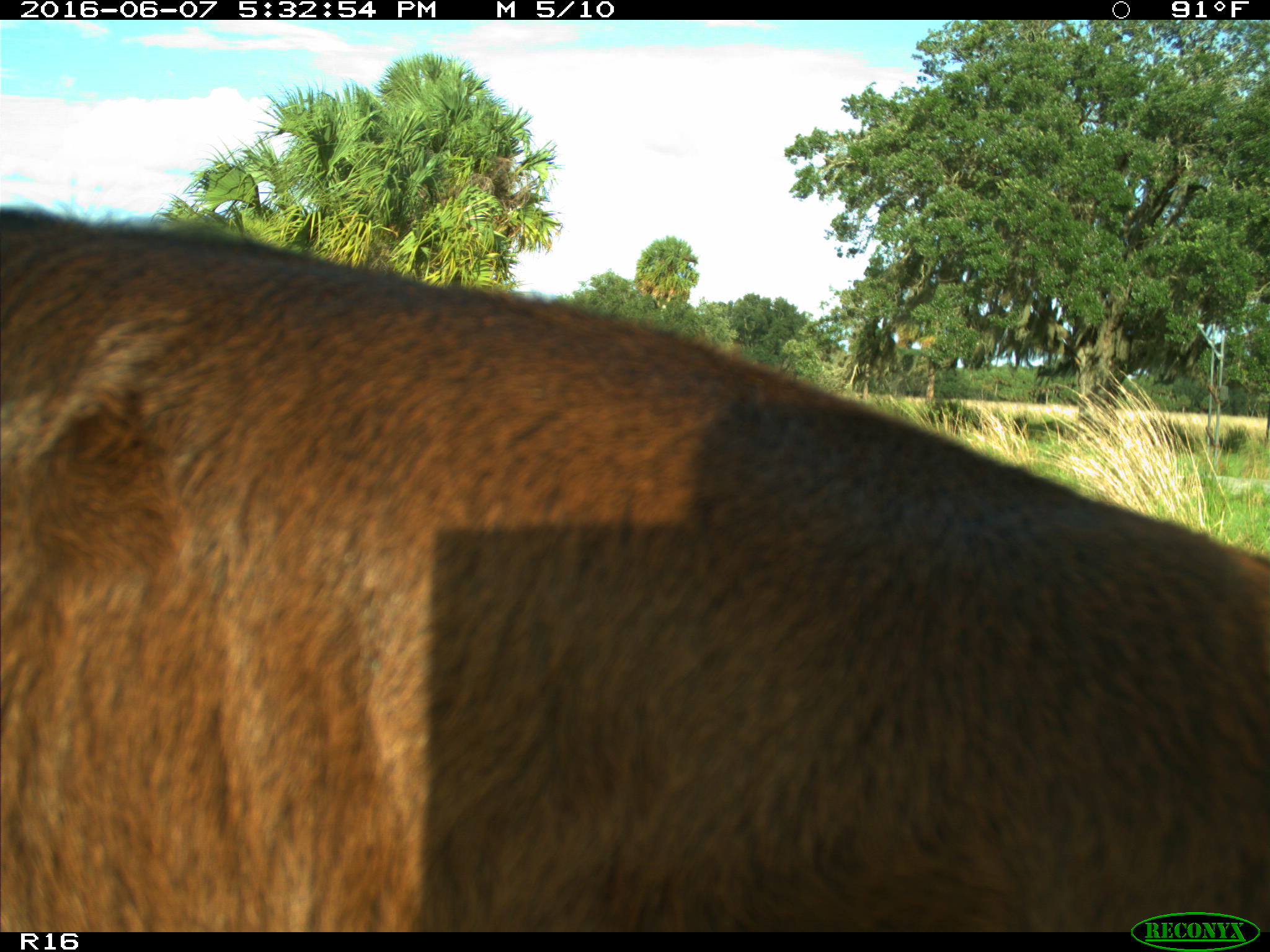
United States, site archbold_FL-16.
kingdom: Animalia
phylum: Chordata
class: Mammalia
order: Artiodactyla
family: Bovidae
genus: Bos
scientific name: Bos taurus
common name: domestic cow